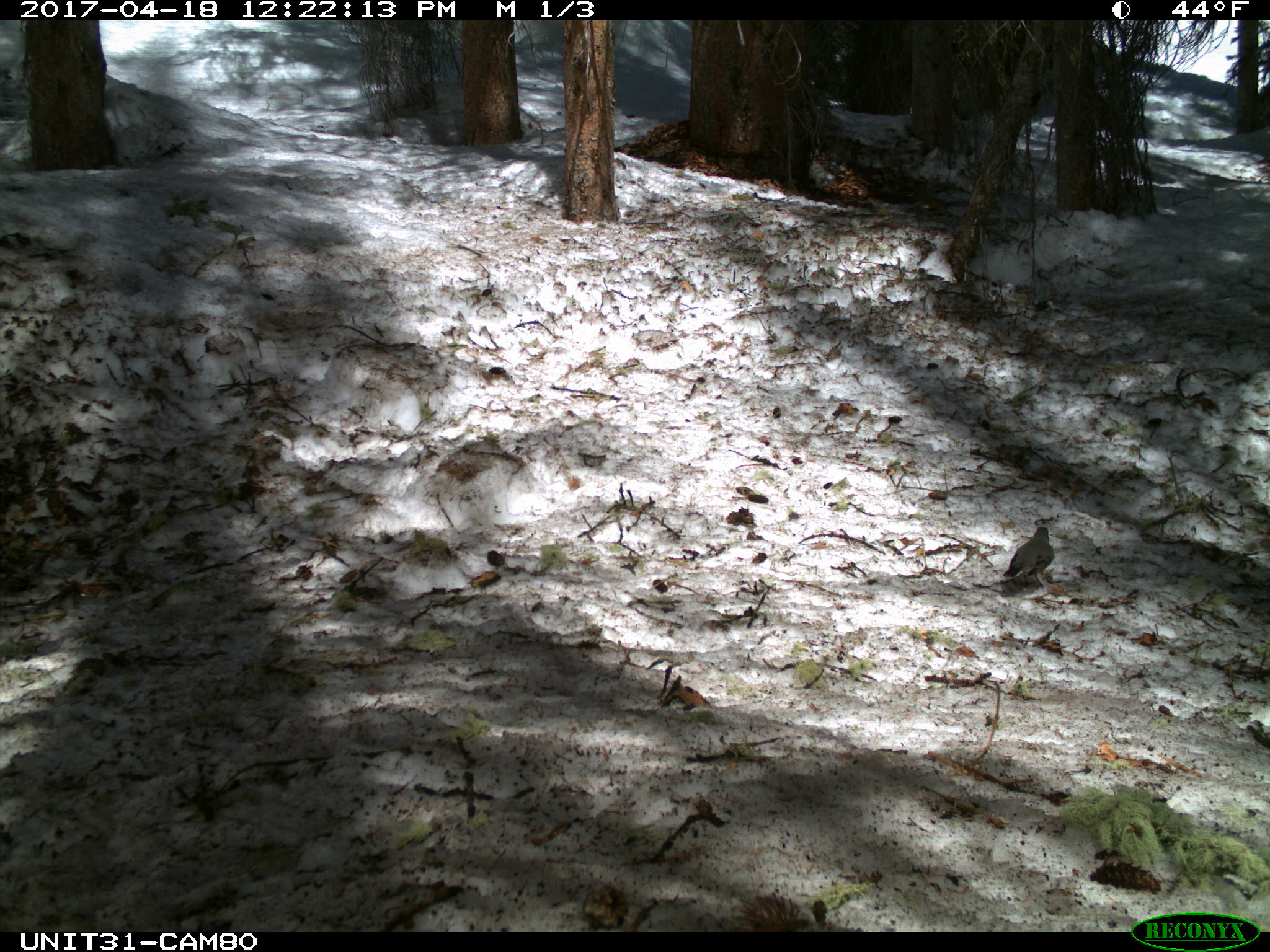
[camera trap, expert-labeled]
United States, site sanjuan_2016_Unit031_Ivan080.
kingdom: Animalia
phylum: Chordata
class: Aves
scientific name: Aves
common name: birds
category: unidentified bird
Unidentified bird (birds) (Aves).